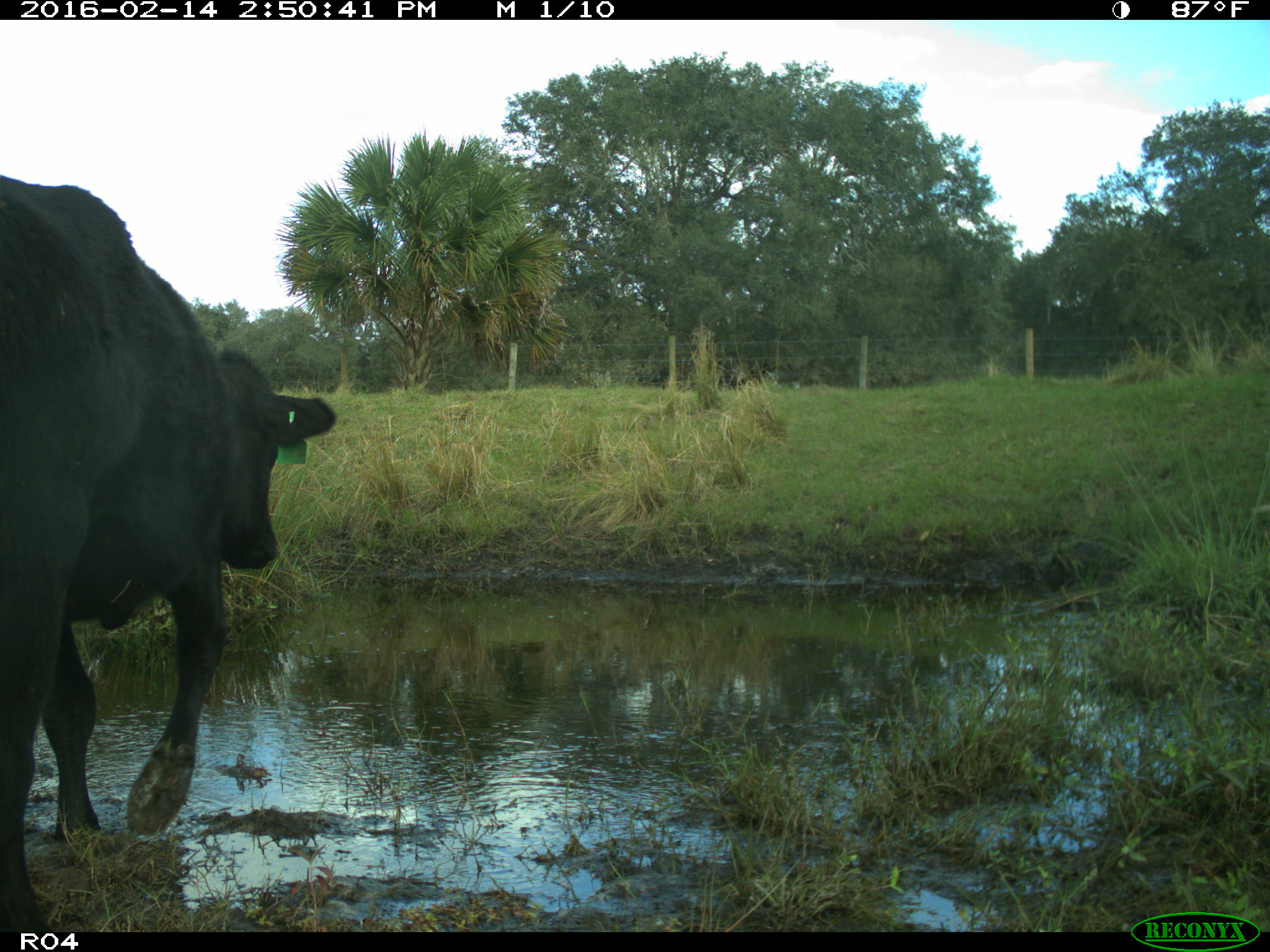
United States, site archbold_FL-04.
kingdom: Animalia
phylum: Chordata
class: Mammalia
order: Artiodactyla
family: Bovidae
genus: Bos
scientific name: Bos taurus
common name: domestic cow